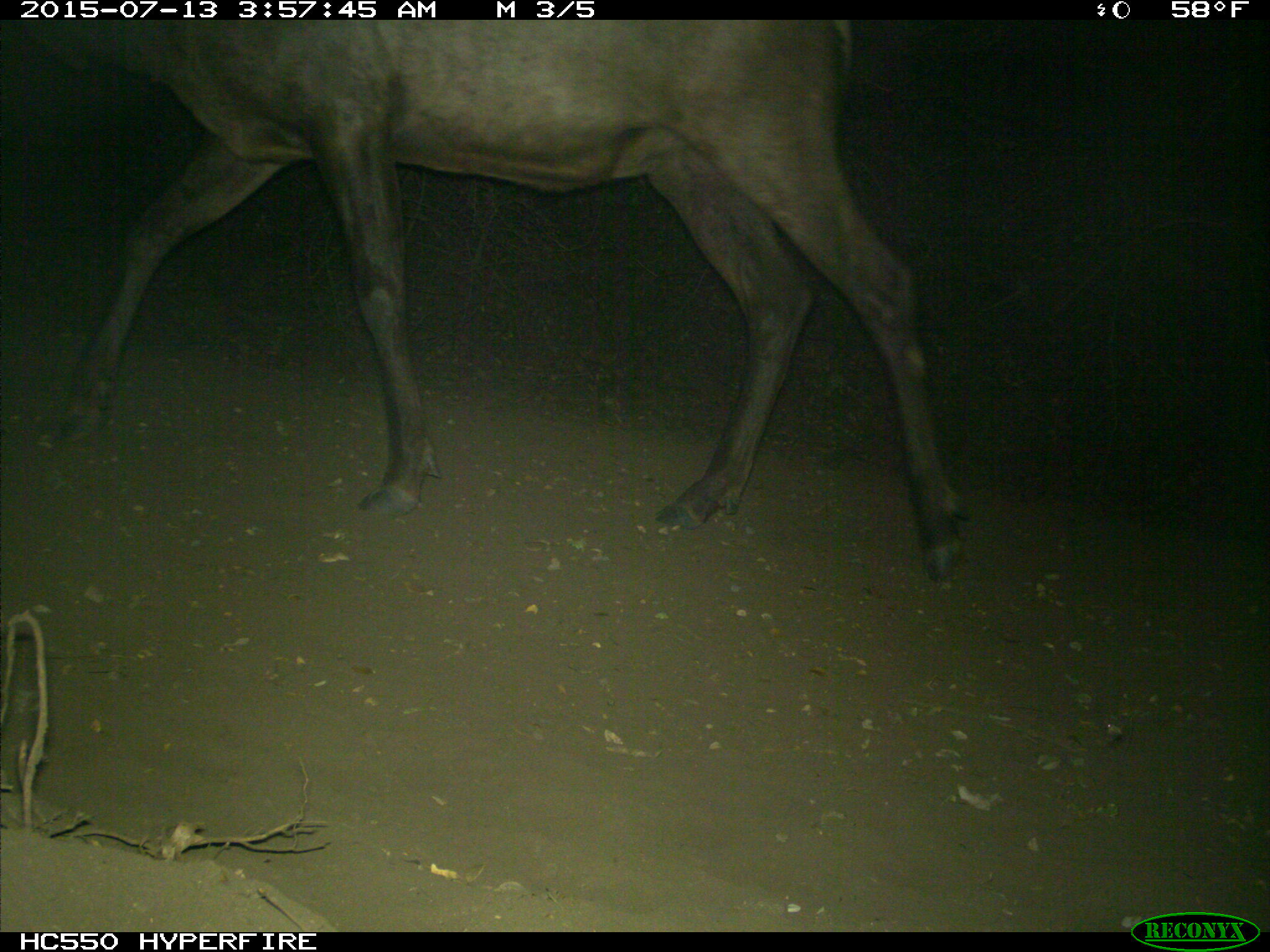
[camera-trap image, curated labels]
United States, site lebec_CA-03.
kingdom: Animalia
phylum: Chordata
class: Mammalia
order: Artiodactyla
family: Cervidae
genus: Cervus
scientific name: Cervus canadensis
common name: elk